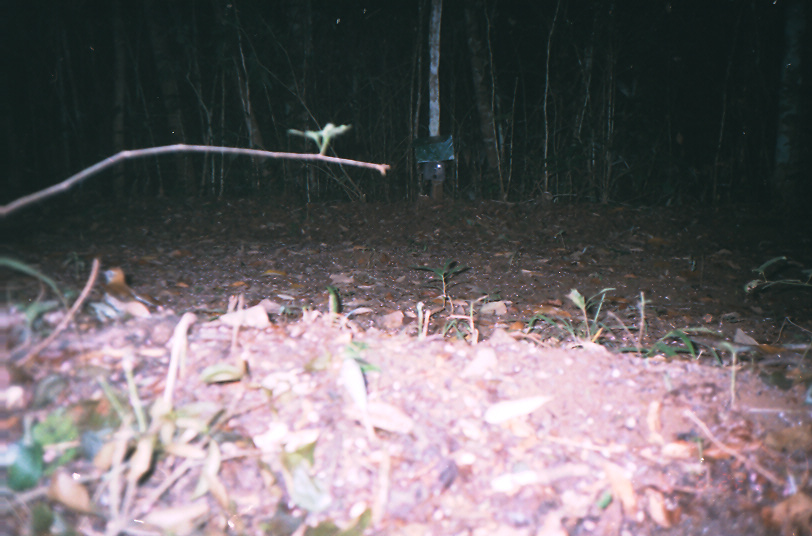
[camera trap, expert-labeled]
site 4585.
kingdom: Animalia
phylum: Chordata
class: Aves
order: Passeriformes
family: Turdidae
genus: Catharus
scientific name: Catharus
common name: thrushes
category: catharus sp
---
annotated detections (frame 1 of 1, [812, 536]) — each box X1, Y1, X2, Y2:
catharus sp: 97, 264, 176, 319